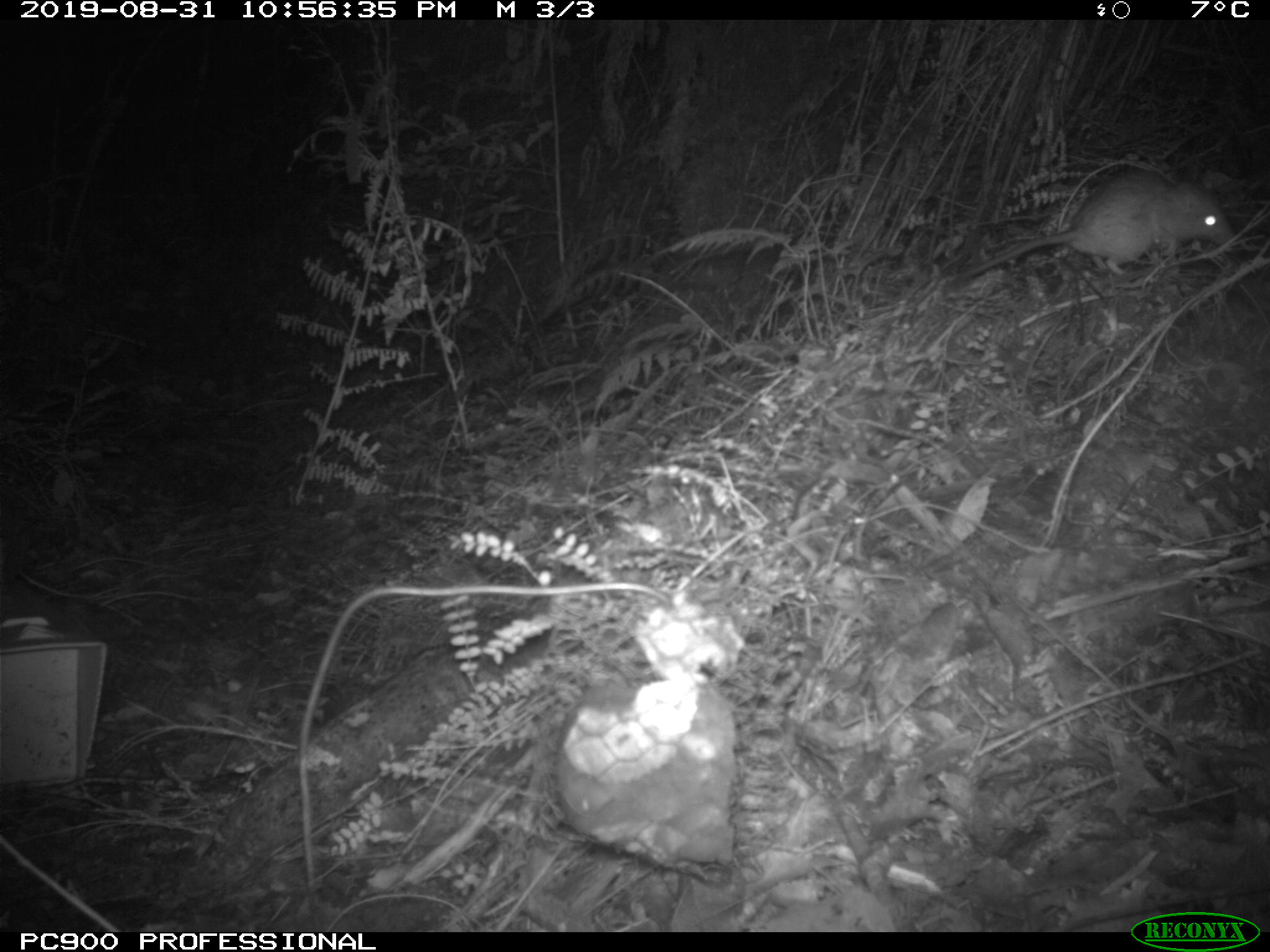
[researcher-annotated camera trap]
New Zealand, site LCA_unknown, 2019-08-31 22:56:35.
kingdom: Animalia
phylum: Chordata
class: Mammalia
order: Rodentia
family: Muridae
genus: Rattus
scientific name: Rattus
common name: rat